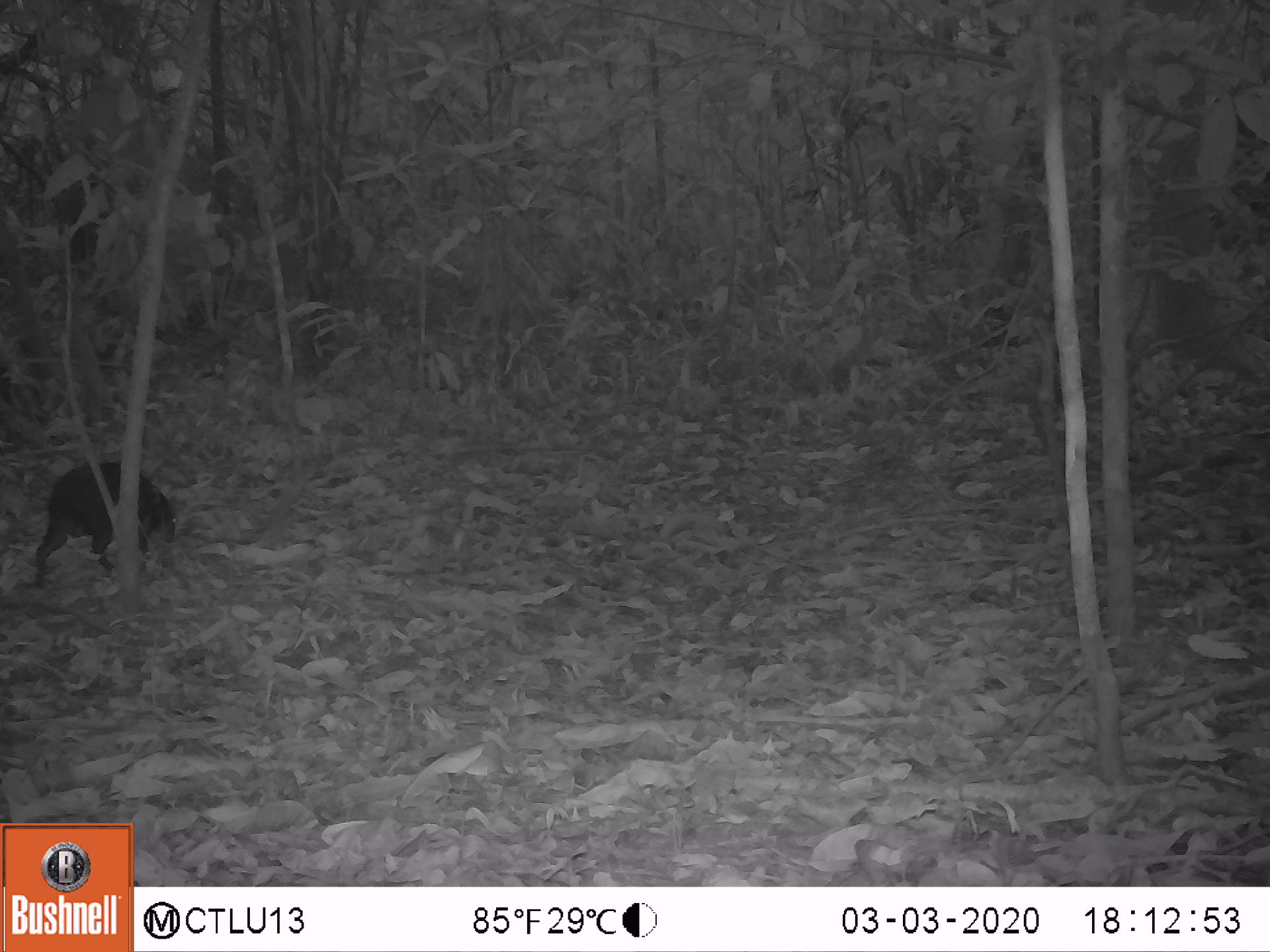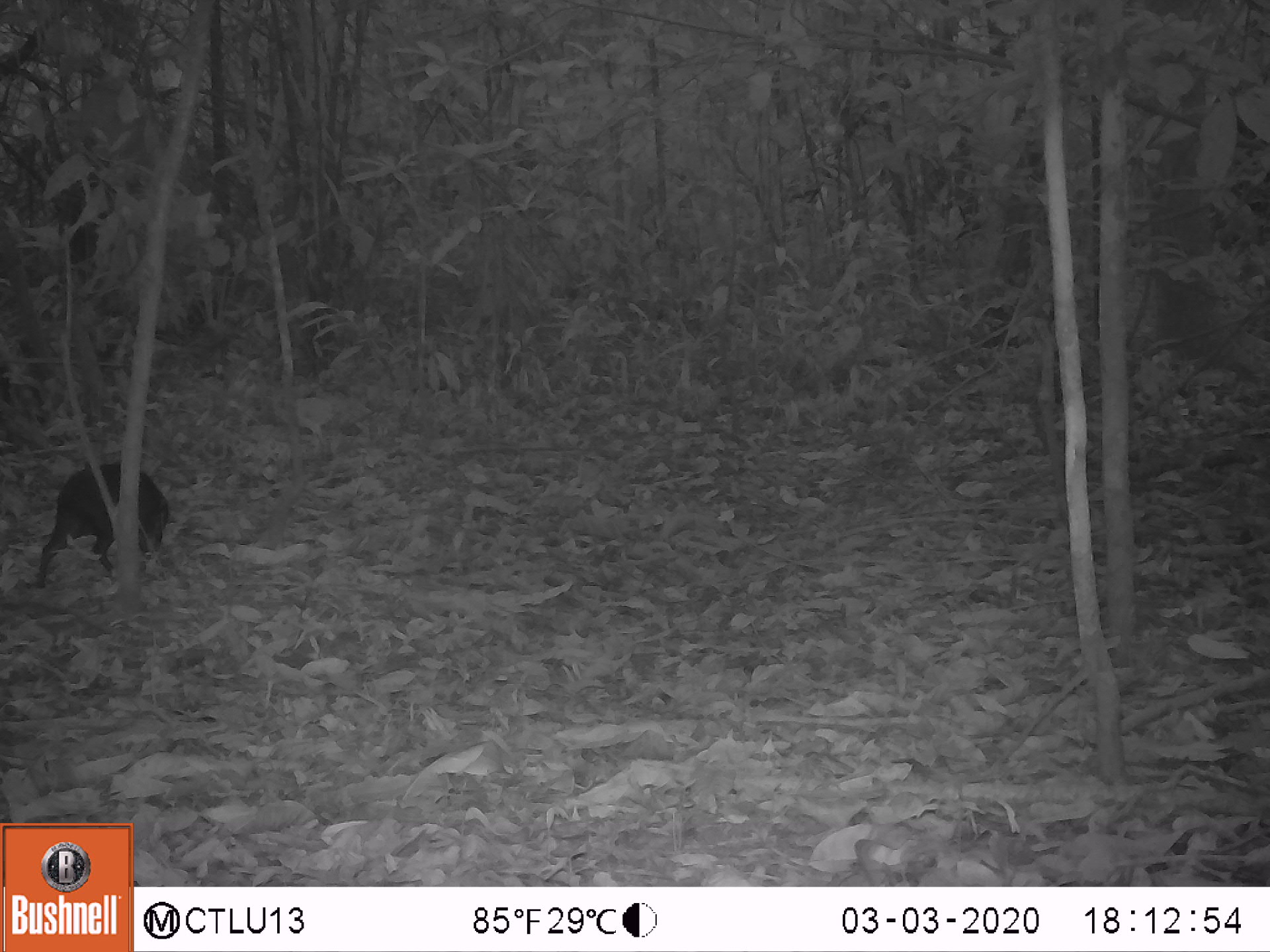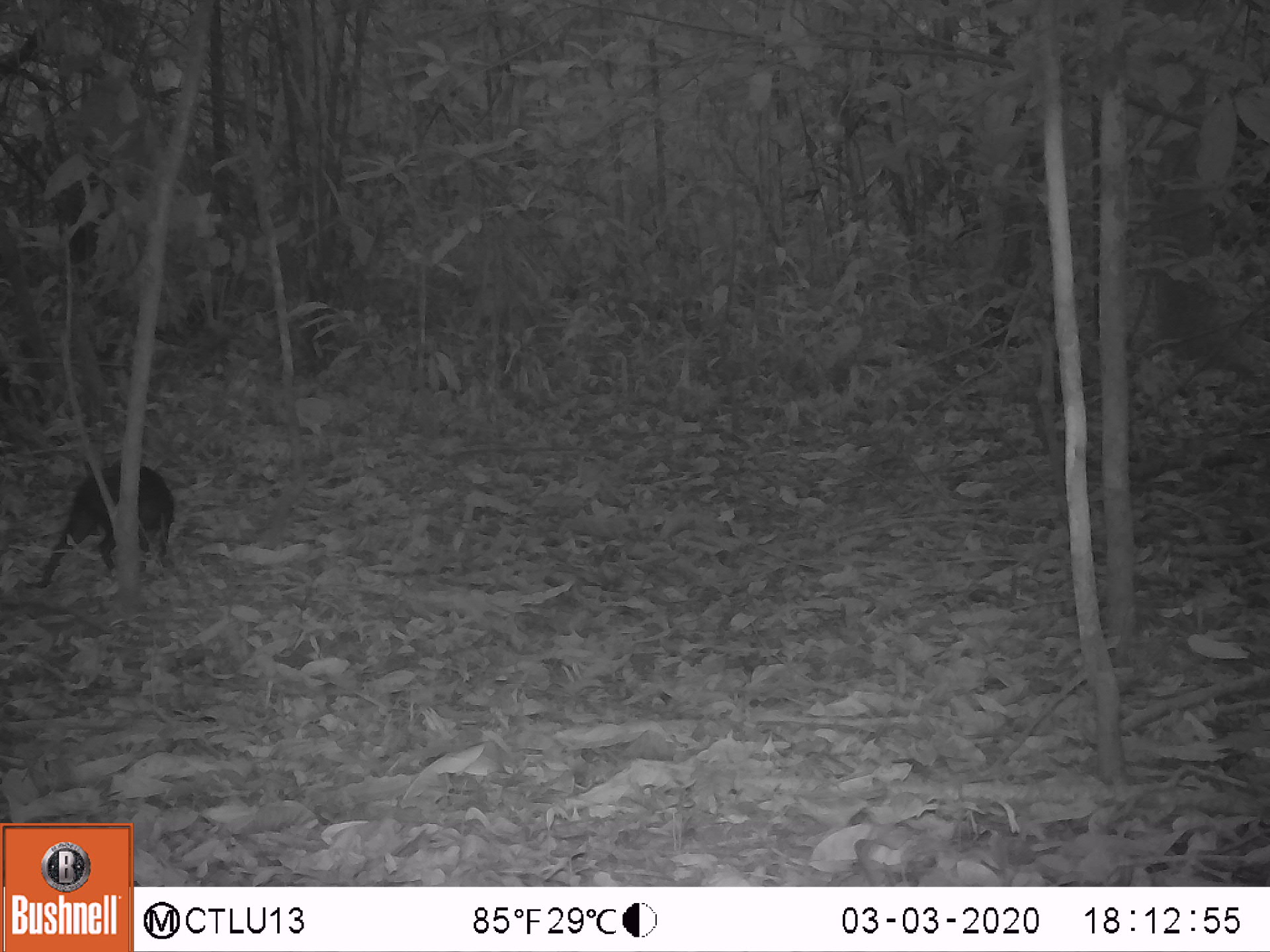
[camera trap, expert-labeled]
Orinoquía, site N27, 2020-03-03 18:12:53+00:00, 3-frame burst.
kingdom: Animalia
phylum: Chordata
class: Mammalia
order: Rodentia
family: Dasyproctidae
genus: Dasyprocta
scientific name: Dasyprocta fuliginosa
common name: black agouti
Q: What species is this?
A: Black agouti (Dasyprocta fuliginosa).